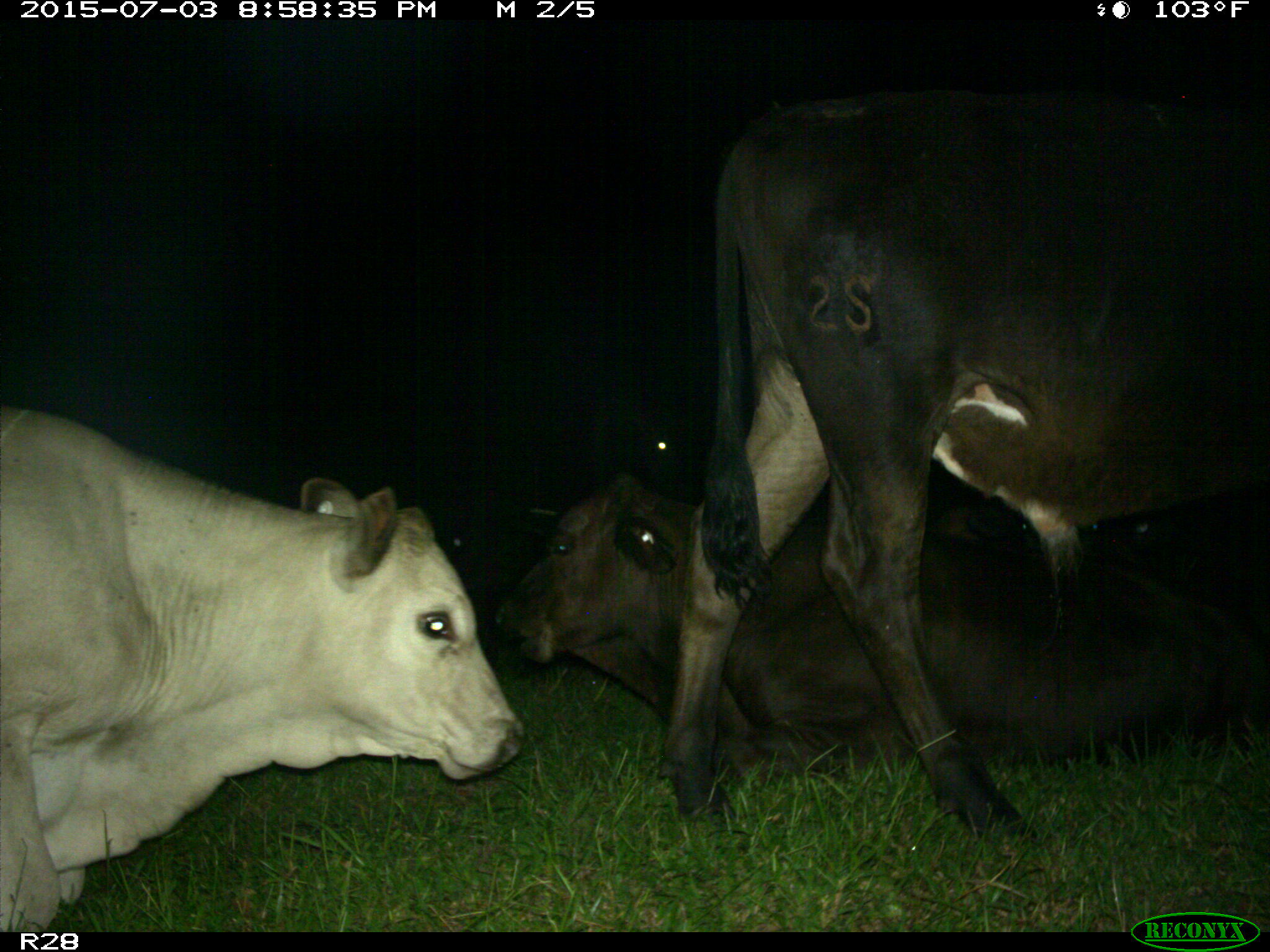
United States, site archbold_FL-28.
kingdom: Animalia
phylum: Chordata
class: Mammalia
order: Artiodactyla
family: Bovidae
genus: Bos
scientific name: Bos taurus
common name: domestic cow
Bos taurus (domestic cow).